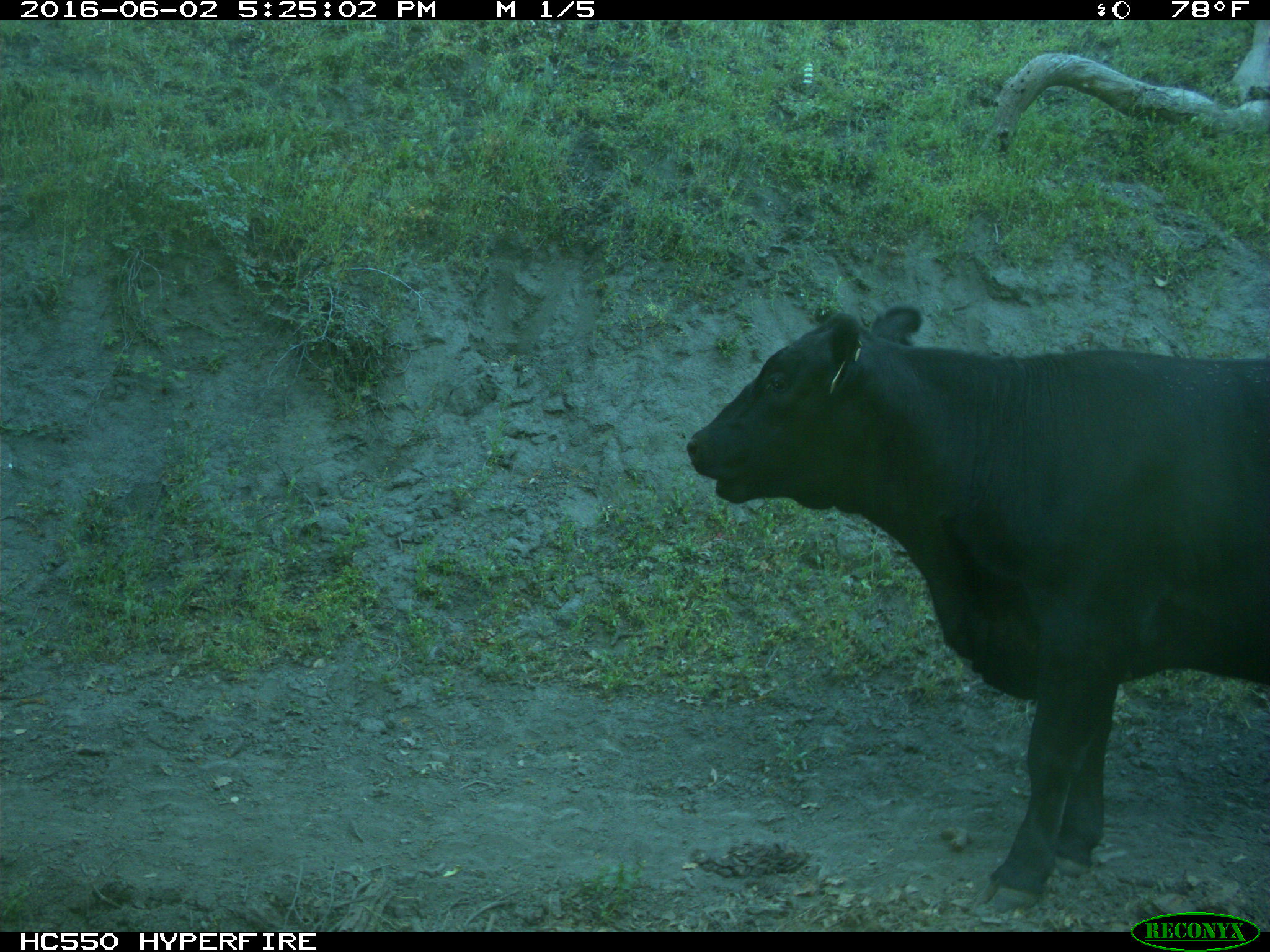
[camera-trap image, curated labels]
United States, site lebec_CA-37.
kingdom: Animalia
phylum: Chordata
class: Mammalia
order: Artiodactyla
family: Bovidae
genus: Bos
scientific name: Bos taurus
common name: domestic cow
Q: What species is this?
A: Bos taurus (domestic cow).